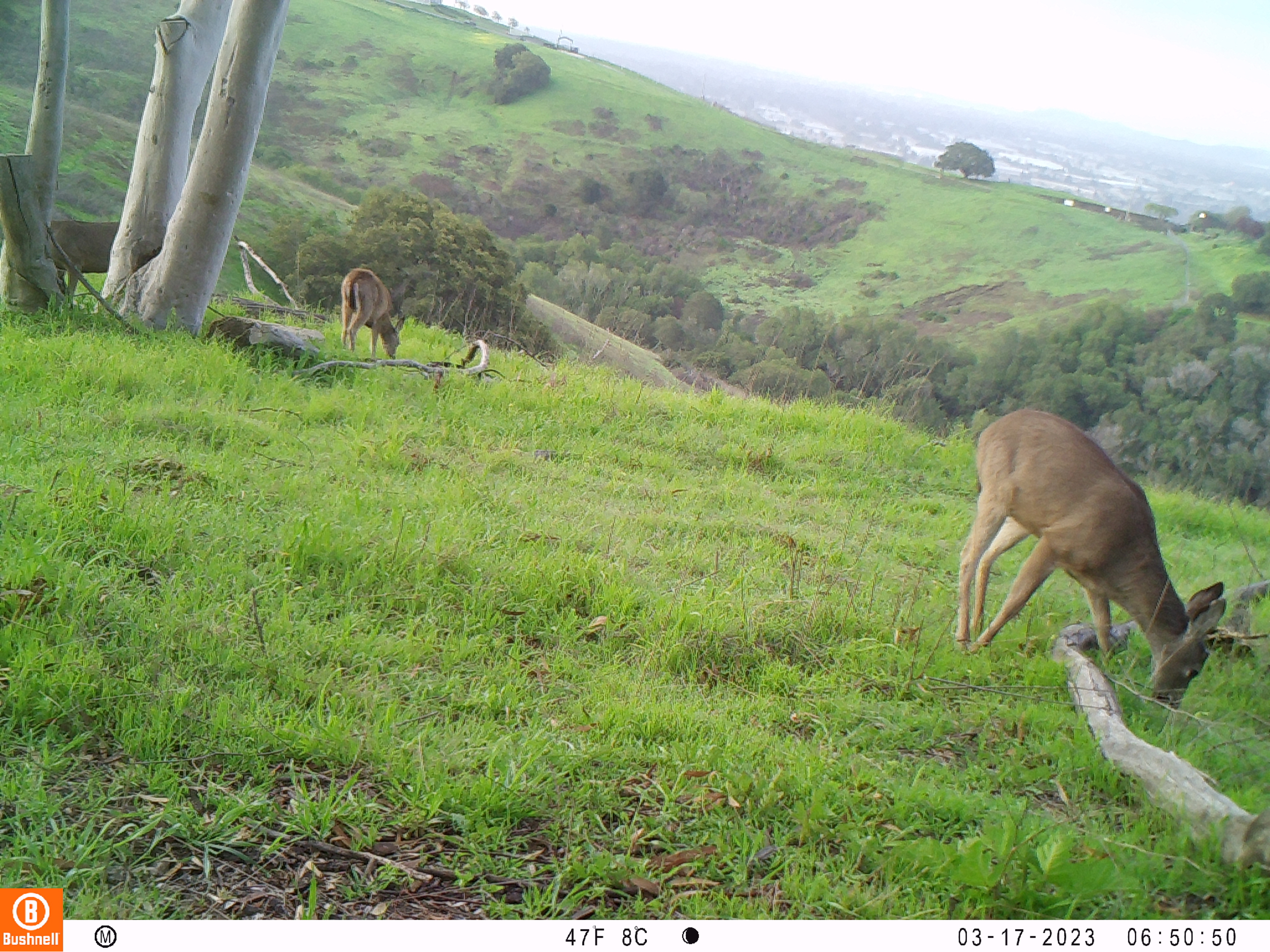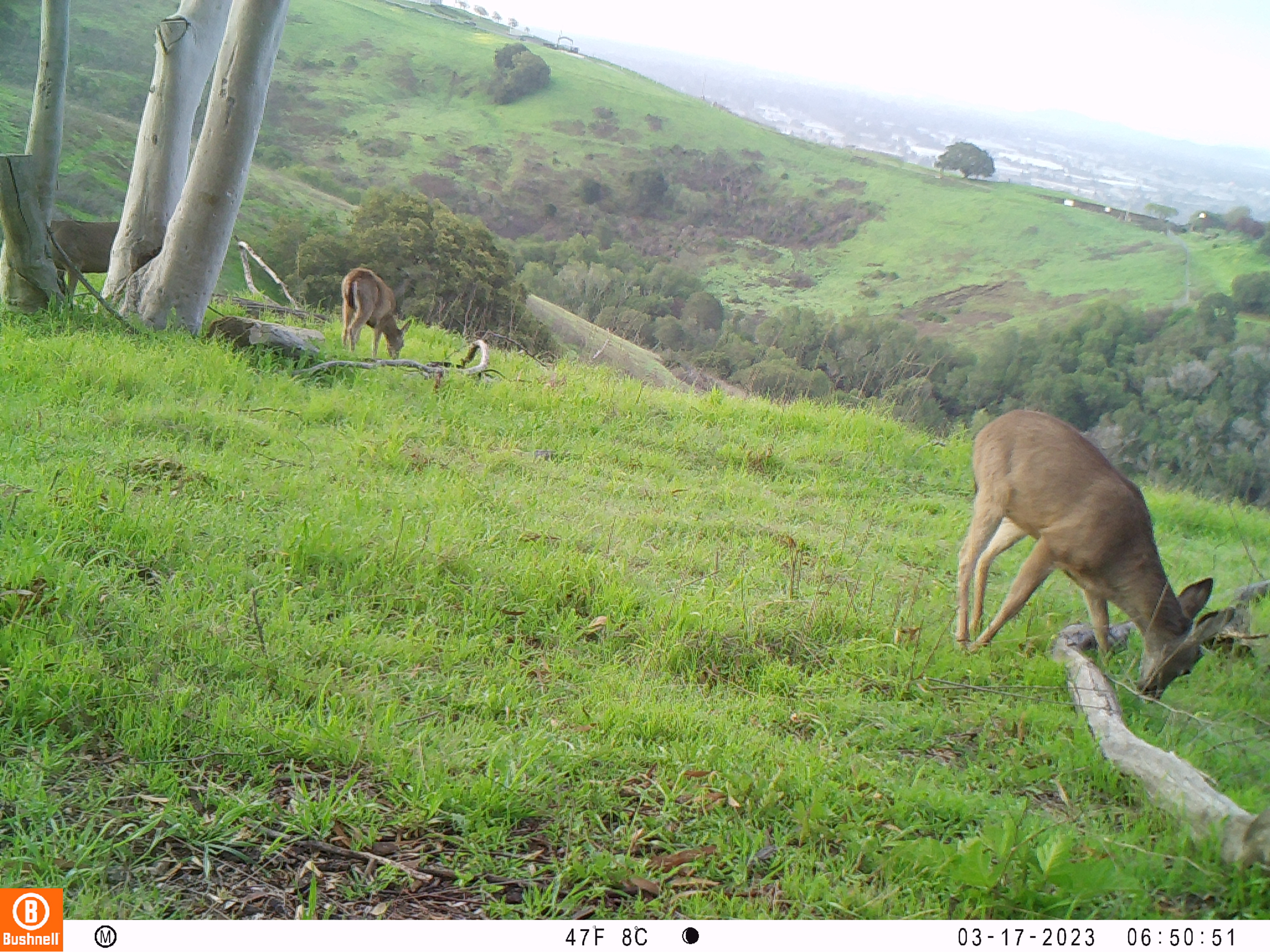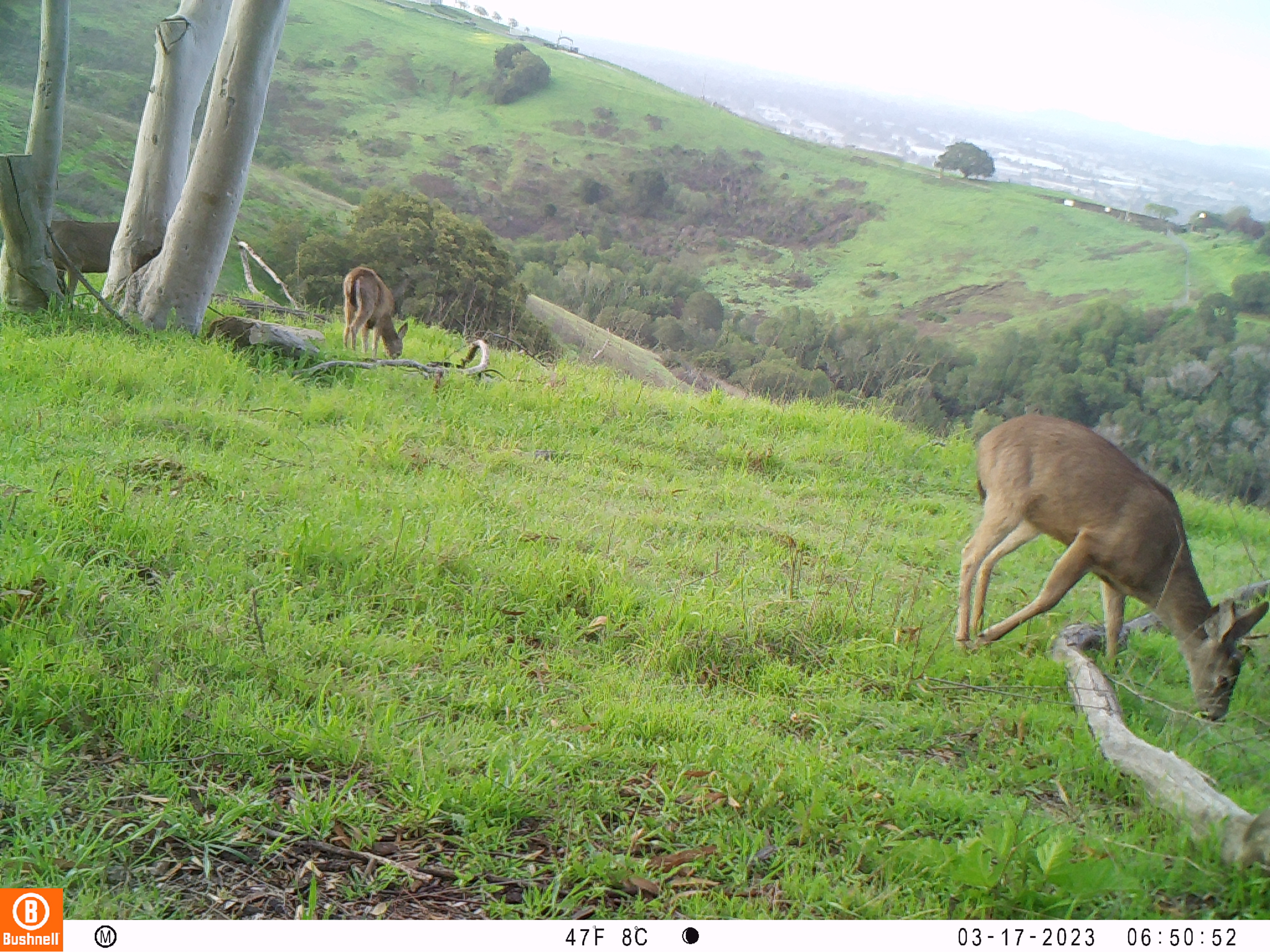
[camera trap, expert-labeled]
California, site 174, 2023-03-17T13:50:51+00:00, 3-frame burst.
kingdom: Animalia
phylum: Chordata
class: Mammalia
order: Artiodactyla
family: Cervidae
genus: Odocoileus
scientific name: Odocoileus hemionus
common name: mule deer